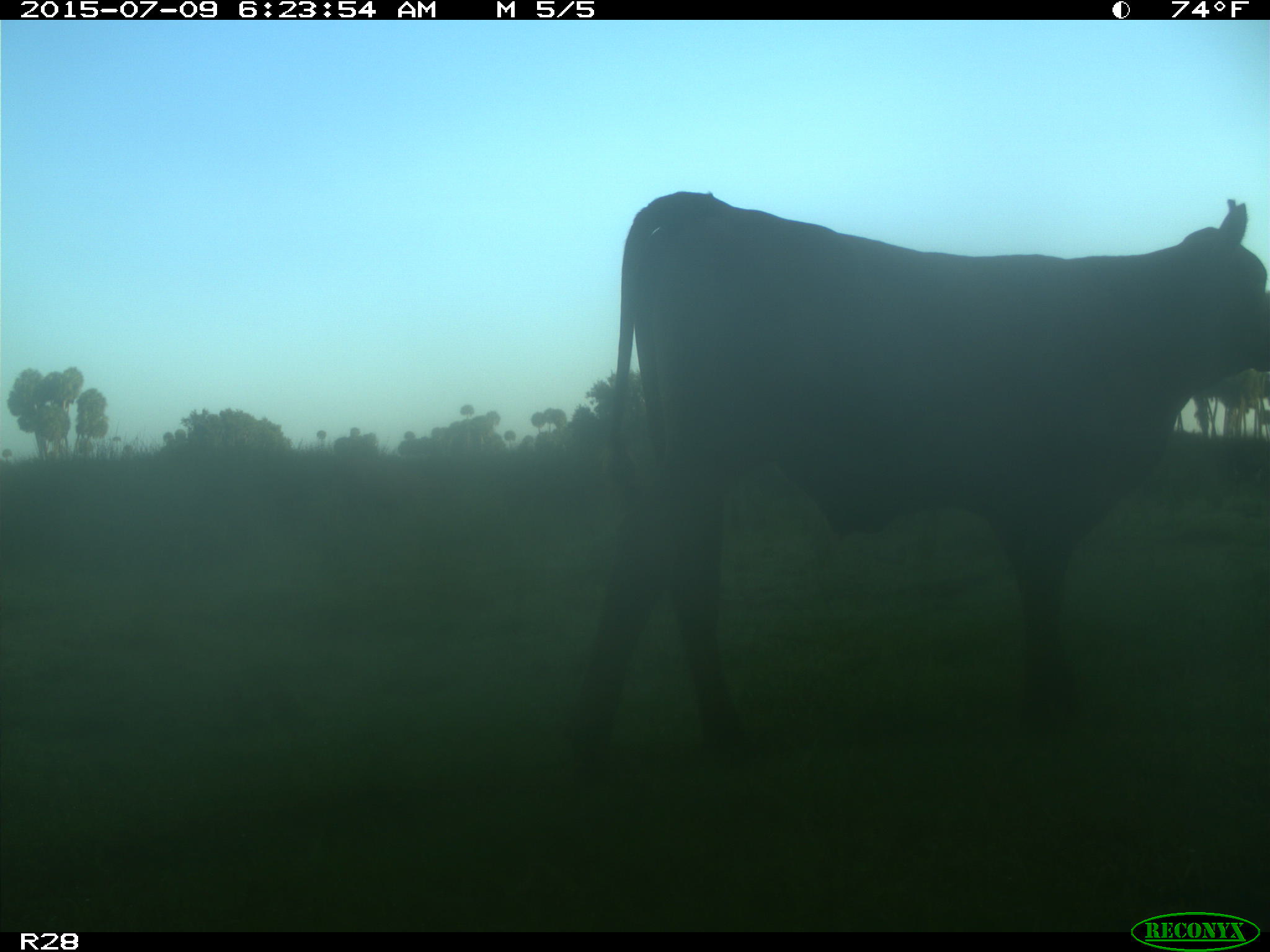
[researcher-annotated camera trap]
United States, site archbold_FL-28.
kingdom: Animalia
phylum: Chordata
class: Mammalia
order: Artiodactyla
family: Bovidae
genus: Bos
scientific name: Bos taurus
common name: domestic cow